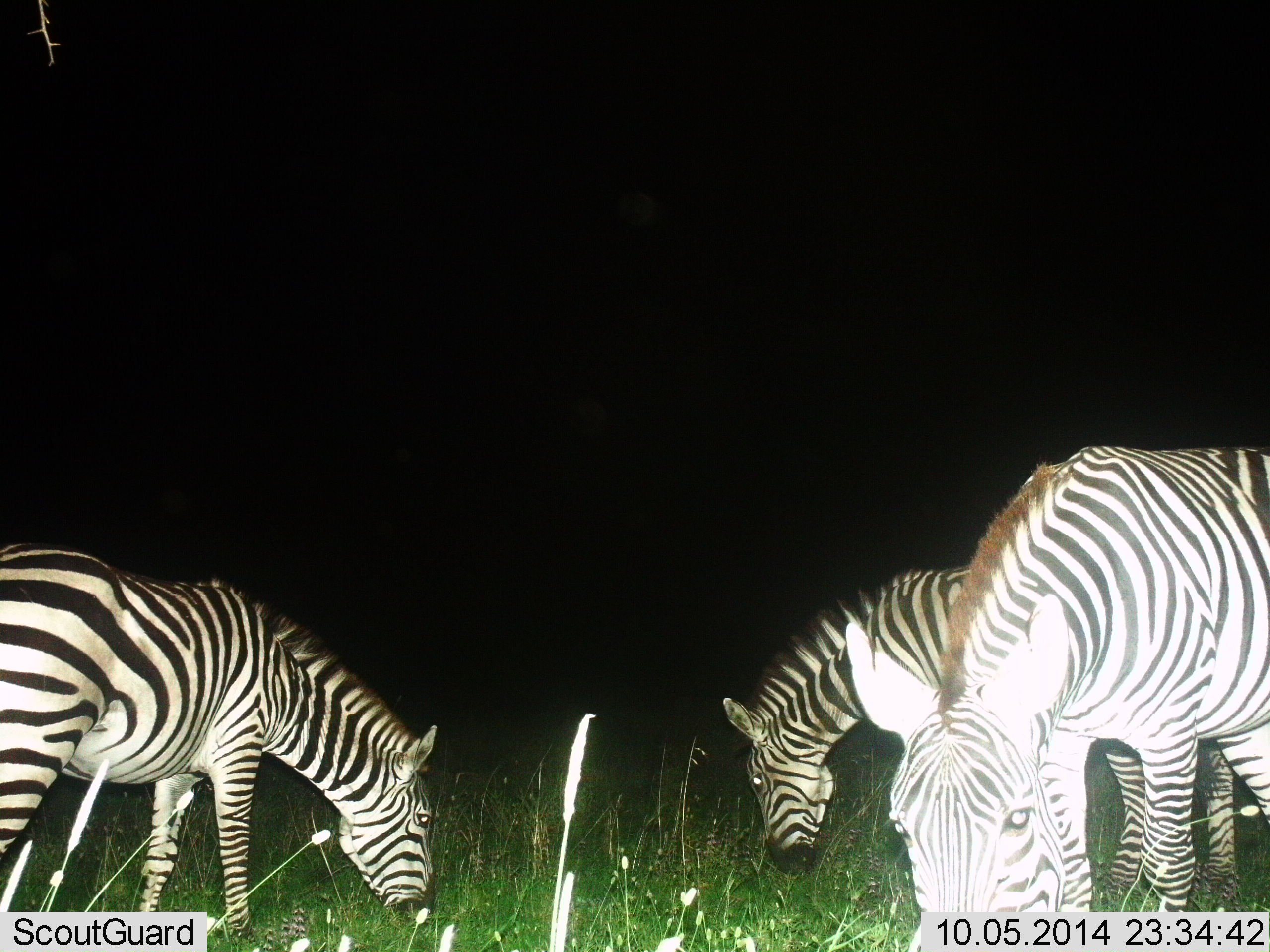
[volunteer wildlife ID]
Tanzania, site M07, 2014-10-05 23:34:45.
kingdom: Animalia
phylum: Chordata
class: Mammalia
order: Perissodactyla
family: Equidae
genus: Equus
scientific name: Equus quagga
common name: plains zebra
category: zebra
Zebra (plains zebra) (Equus quagga), count 3. Behavior (volunteer vote fractions): standing 0%, resting 0%, moving 0%, interacting 0%. Young present (vote fraction): 0%. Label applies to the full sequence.